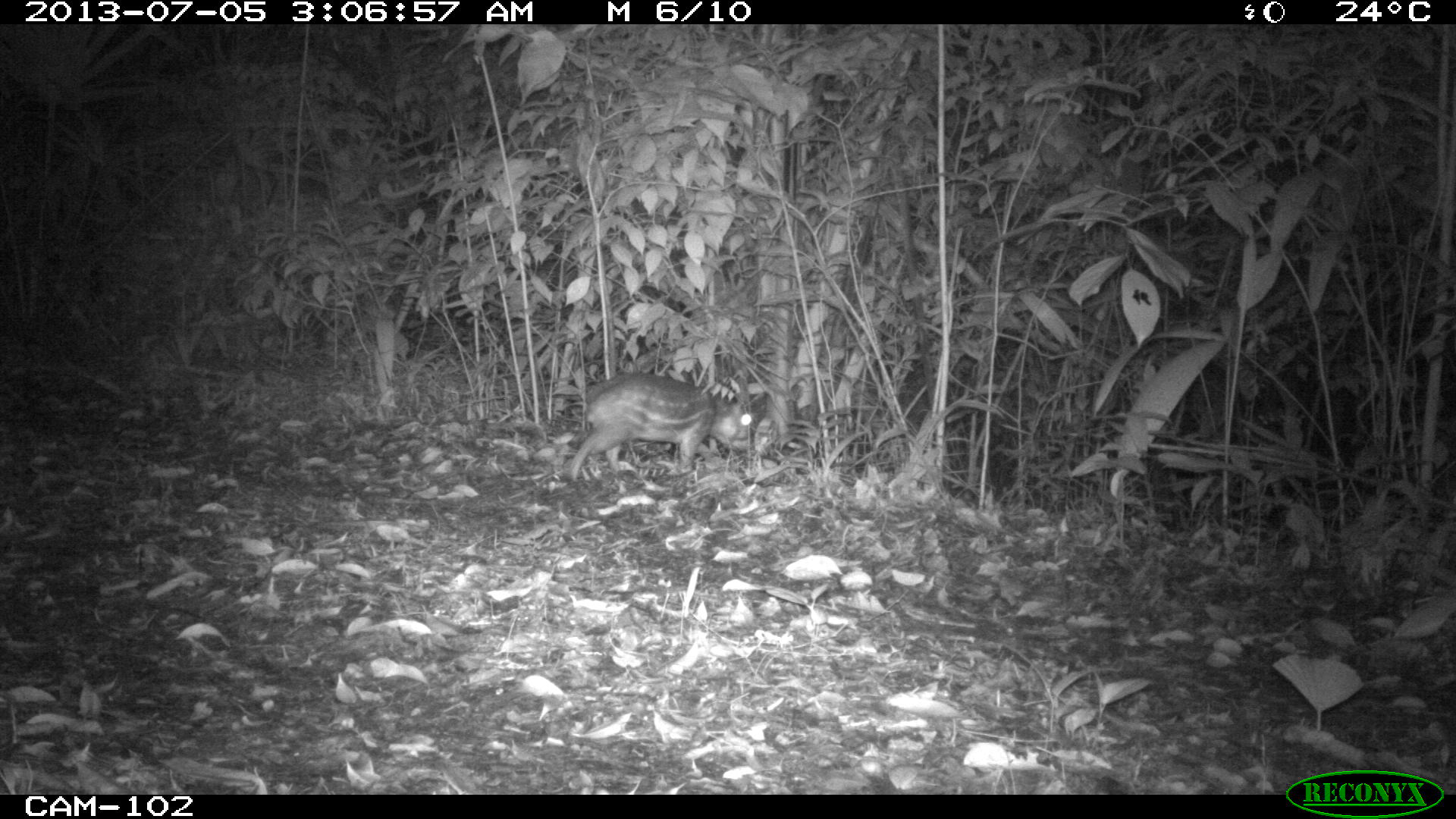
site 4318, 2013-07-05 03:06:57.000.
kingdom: Animalia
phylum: Chordata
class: Mammalia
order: Rodentia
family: Cuniculidae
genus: Cuniculus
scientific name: Cuniculus paca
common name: lowland paca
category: agouti paca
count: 1